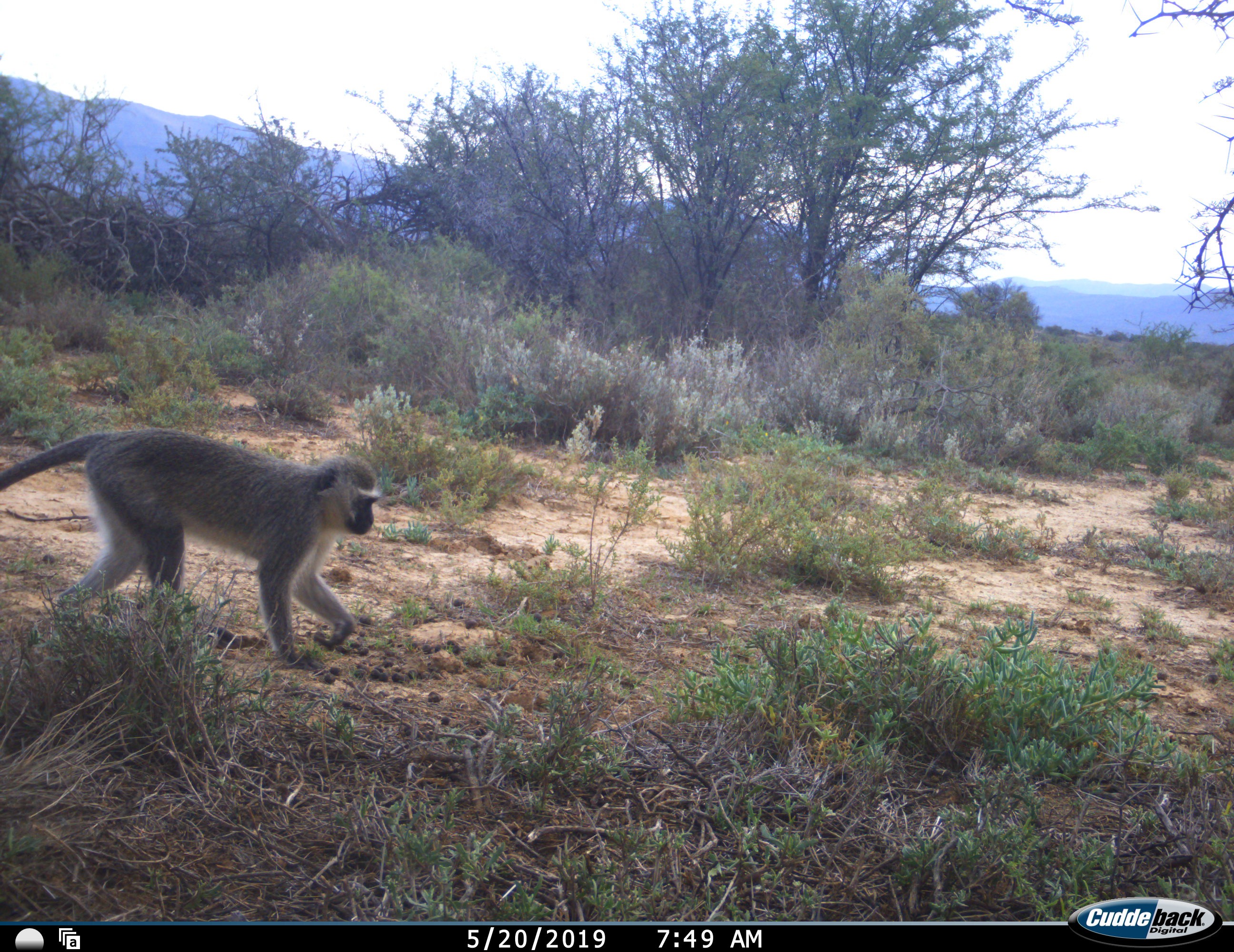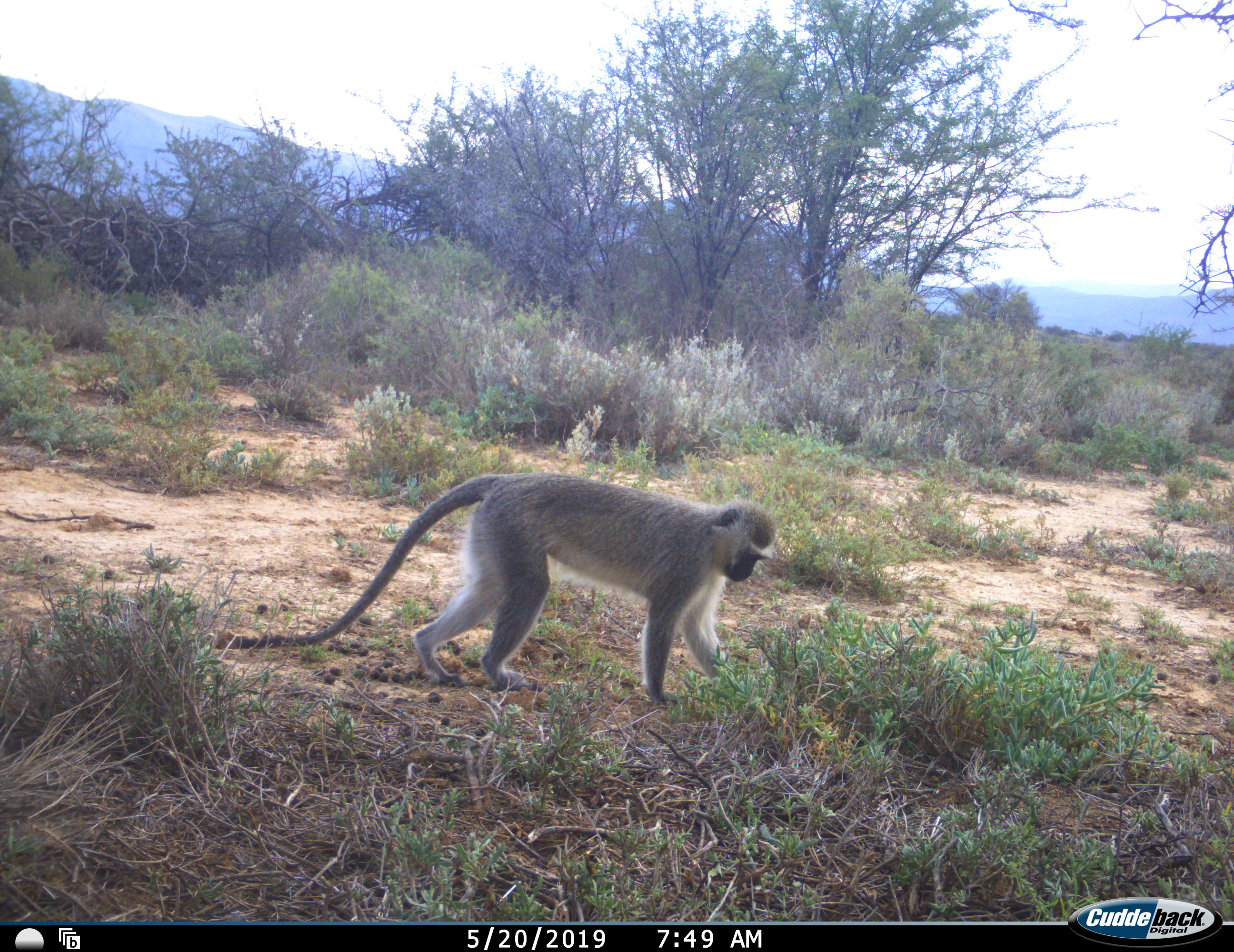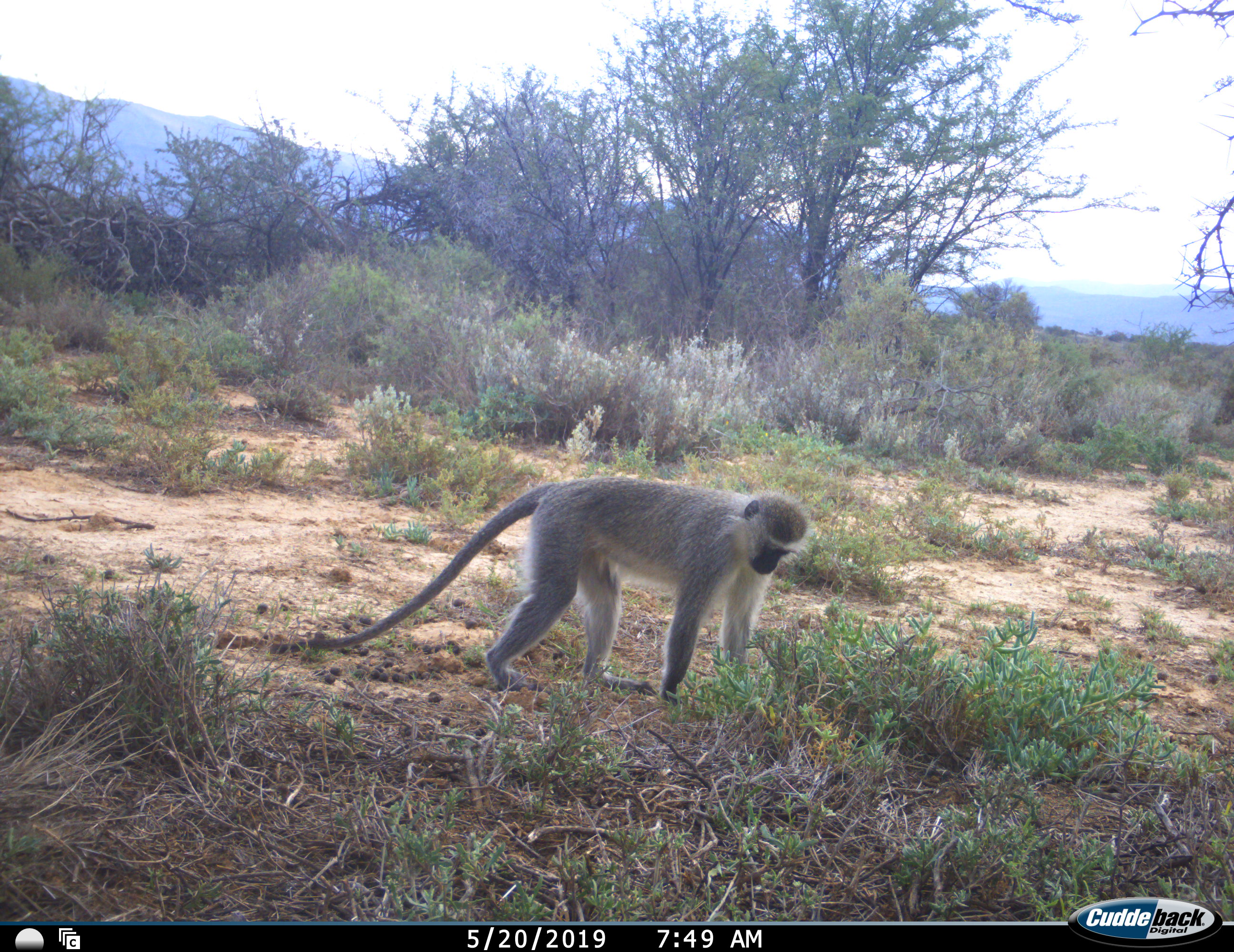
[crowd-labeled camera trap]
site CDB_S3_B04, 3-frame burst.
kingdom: Animalia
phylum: Chordata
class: Mammalia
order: Primates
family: Cercopithecidae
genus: Chlorocebus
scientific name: Chlorocebus pygerythrus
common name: vervet monkey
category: monkeyvervet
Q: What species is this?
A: Monkeyvervet (vervet monkey) (Chlorocebus pygerythrus).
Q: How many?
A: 1.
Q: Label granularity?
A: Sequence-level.